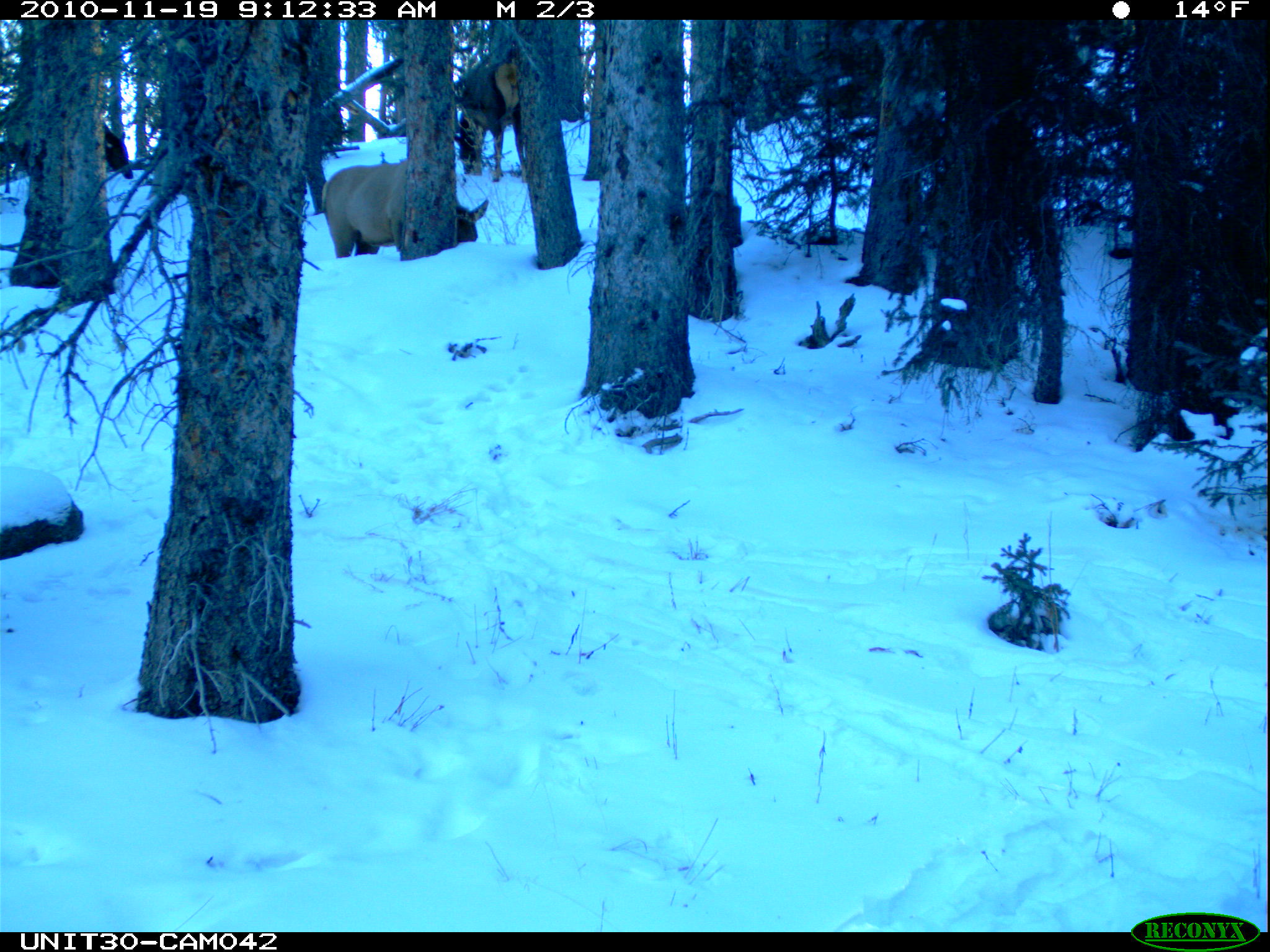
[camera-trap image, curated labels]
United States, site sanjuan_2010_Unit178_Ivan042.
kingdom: Animalia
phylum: Chordata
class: Mammalia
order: Artiodactyla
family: Cervidae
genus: Cervus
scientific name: Cervus elaphus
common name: red deer